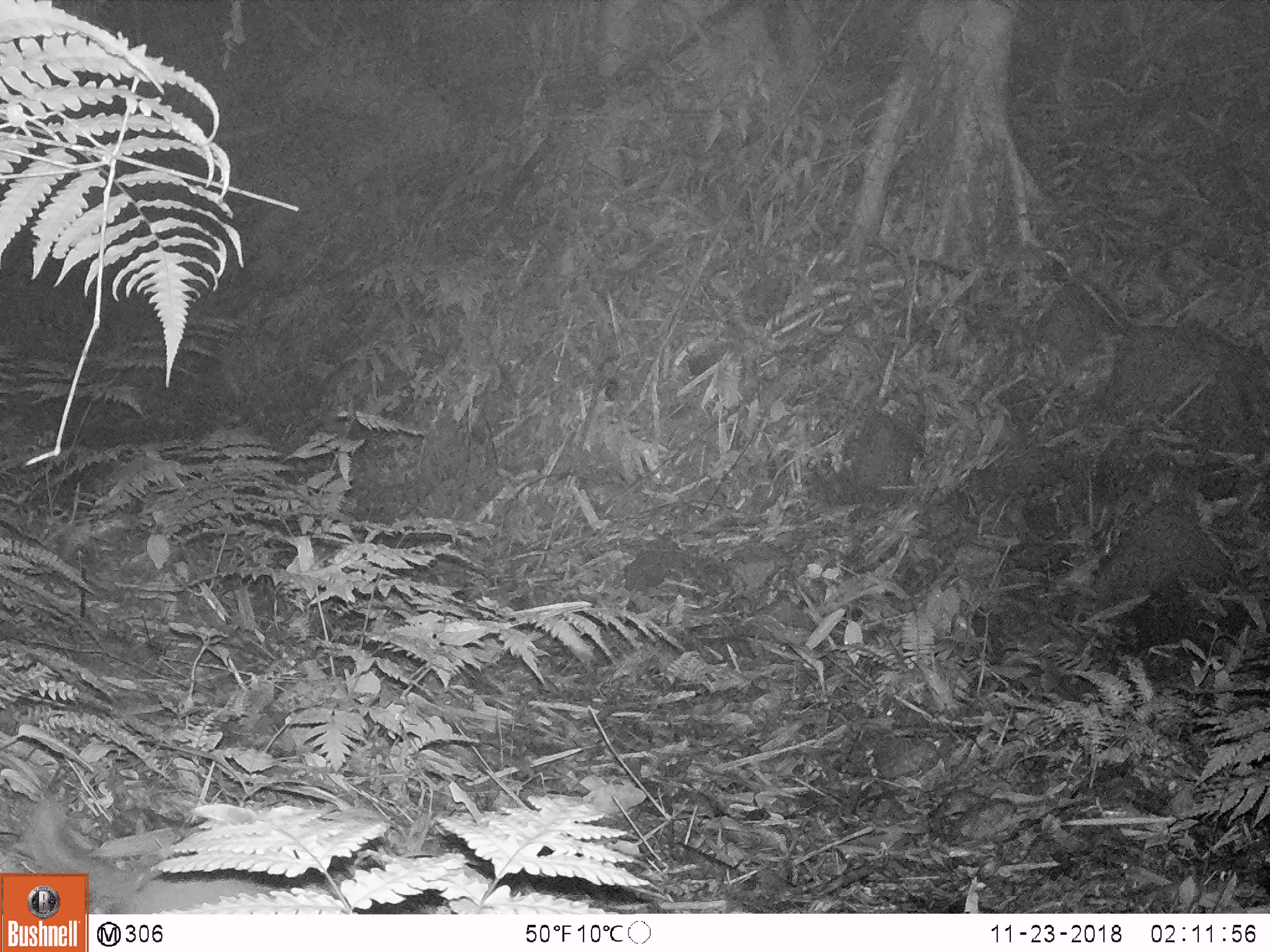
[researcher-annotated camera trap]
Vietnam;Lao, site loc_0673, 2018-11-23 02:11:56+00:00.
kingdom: Animalia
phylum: Chordata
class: Mammalia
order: Rodentia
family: Hystricidae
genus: Atherurus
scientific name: Atherurus macrourus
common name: asiatic brush-tailed porcupine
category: asiatic brush tailed porcupine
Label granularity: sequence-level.